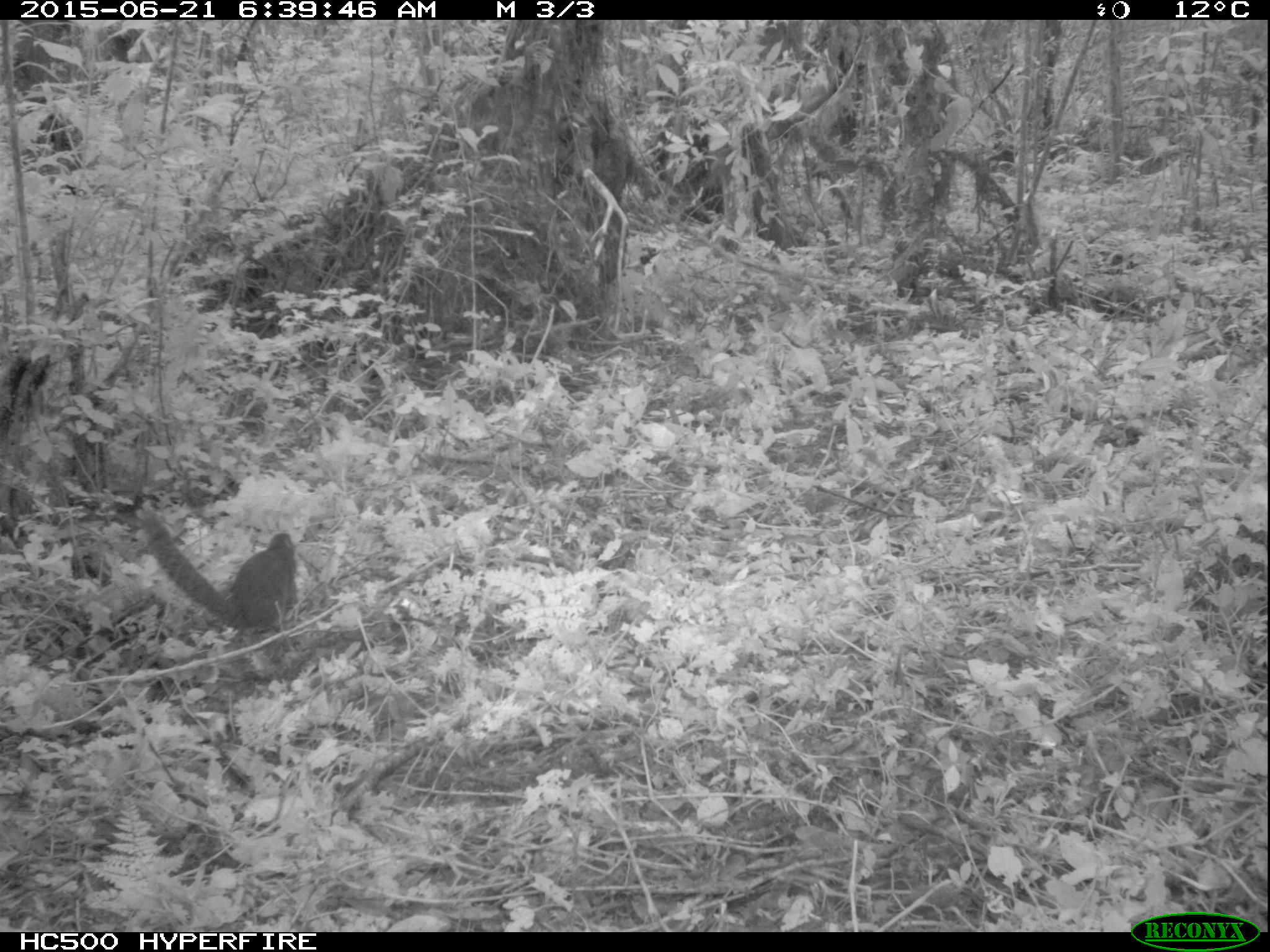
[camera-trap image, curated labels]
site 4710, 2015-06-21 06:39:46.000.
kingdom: Animalia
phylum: Chordata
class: Mammalia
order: Rodentia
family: Sciuridae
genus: Protoxerus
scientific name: Protoxerus stangeri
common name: forest giant squirrel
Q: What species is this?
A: Protoxerus stangeri (forest giant squirrel).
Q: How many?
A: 1.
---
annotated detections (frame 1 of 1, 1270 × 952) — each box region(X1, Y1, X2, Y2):
protoxerus stangeri: region(143, 513, 298, 632)